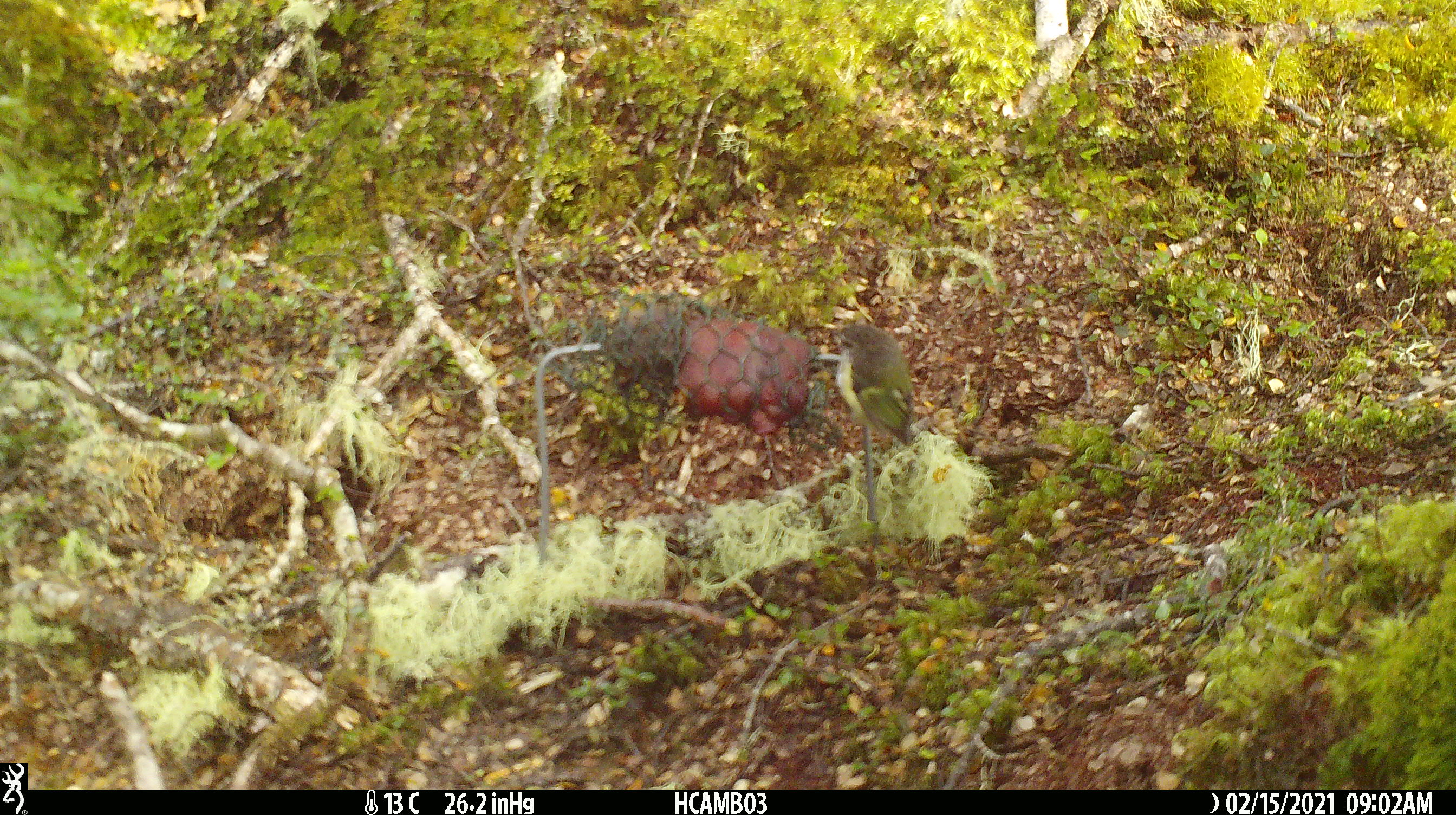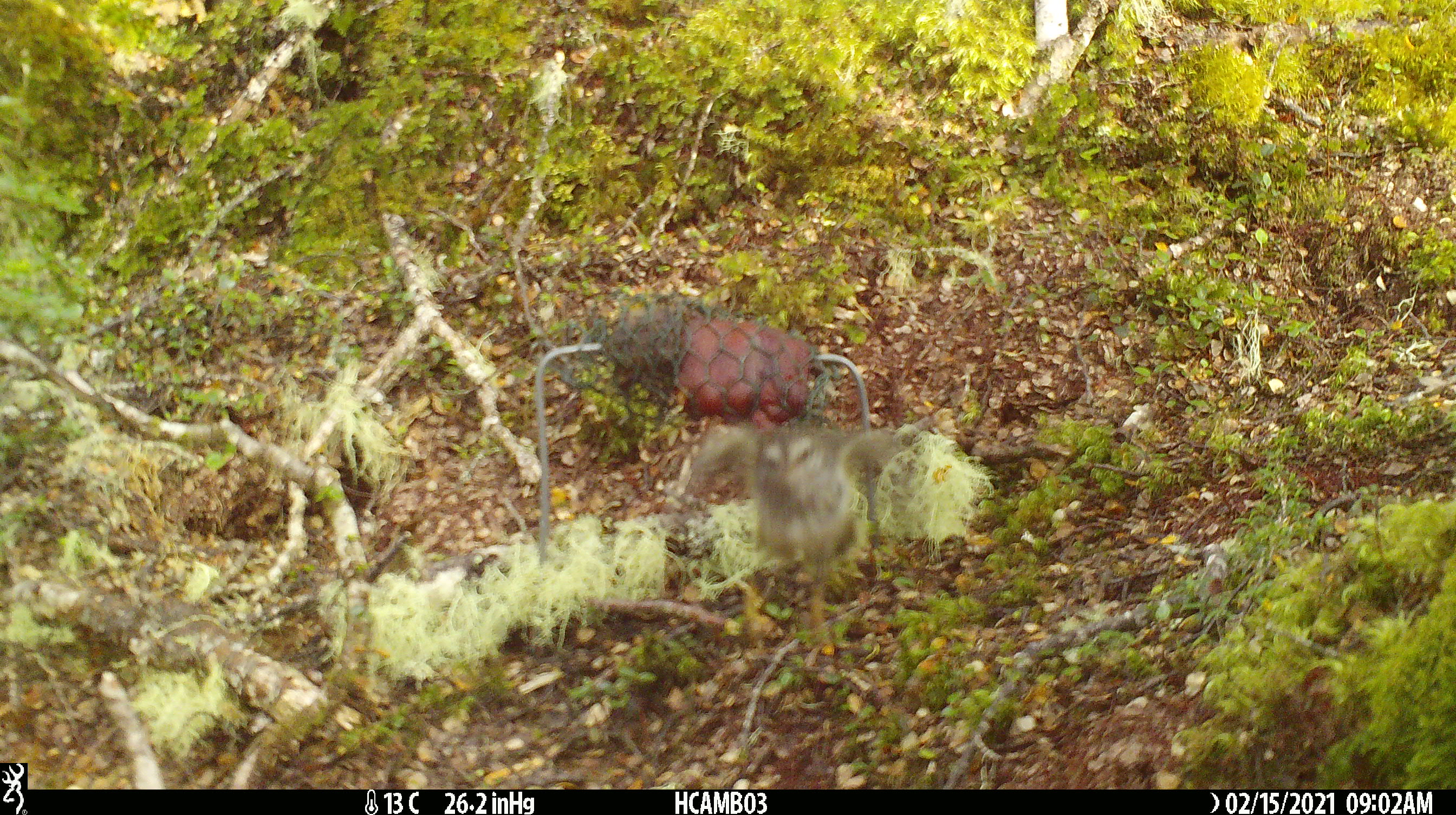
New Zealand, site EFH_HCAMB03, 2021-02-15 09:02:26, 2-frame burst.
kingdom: Animalia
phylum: Chordata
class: Aves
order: Passeriformes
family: Acanthisittidae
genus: Acanthisitta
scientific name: Acanthisitta chloris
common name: rifleman